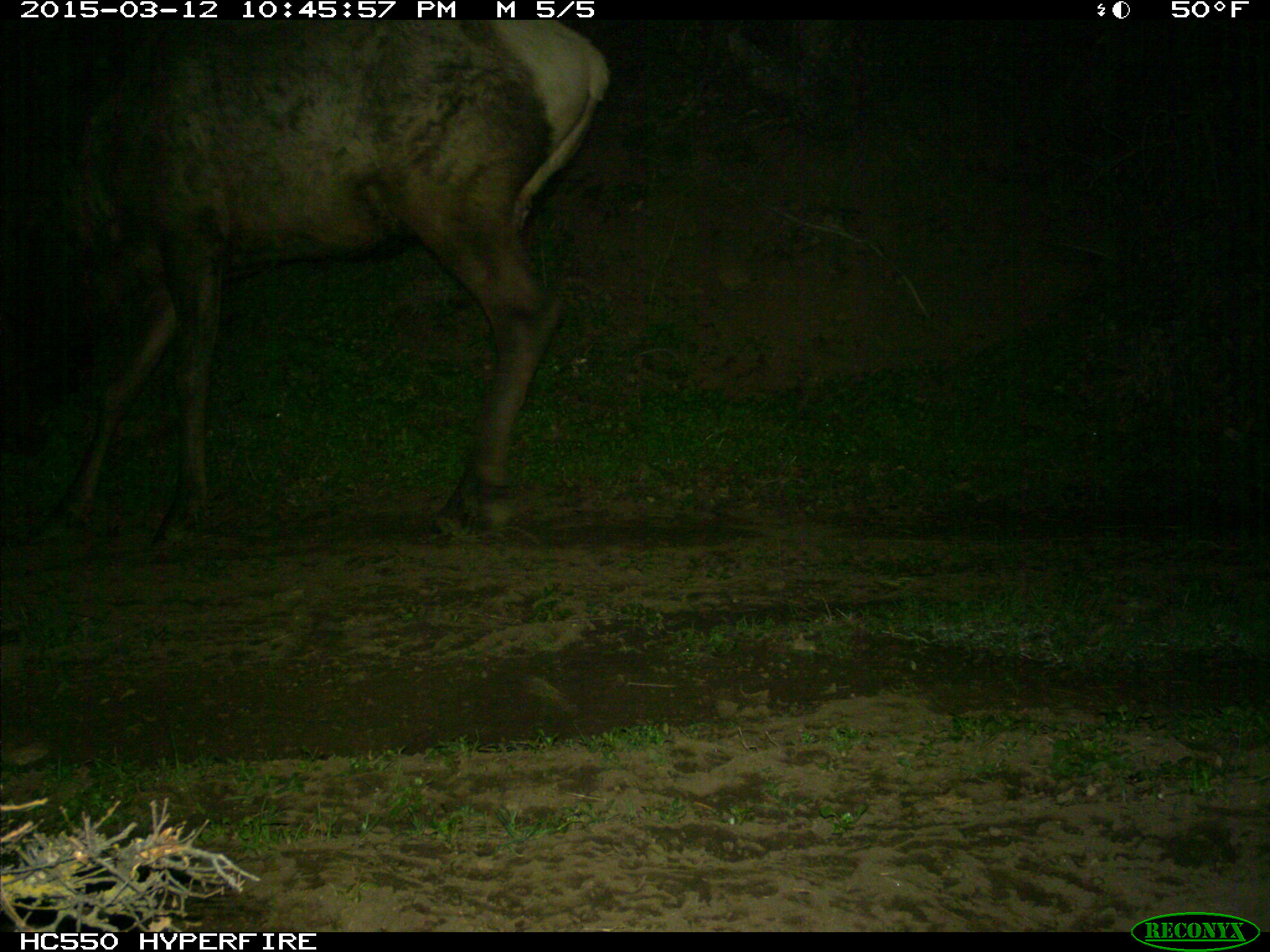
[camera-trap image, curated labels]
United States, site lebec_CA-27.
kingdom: Animalia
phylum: Chordata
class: Mammalia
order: Artiodactyla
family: Cervidae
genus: Cervus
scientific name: Cervus canadensis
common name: elk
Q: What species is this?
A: Cervus canadensis (elk).